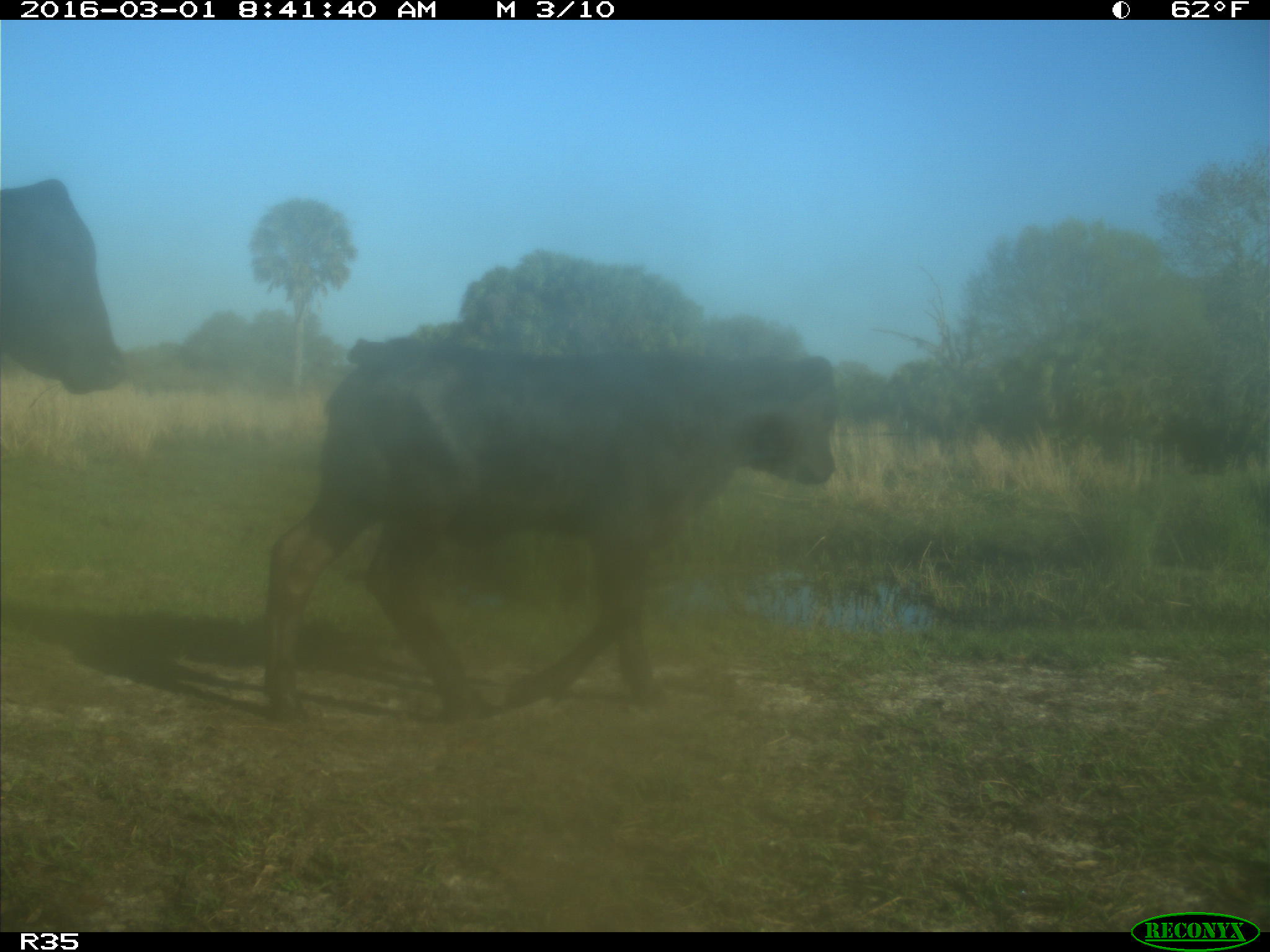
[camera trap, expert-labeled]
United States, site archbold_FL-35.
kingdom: Animalia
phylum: Chordata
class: Mammalia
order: Artiodactyla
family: Bovidae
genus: Bos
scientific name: Bos taurus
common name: domestic cow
Bos taurus (domestic cow).